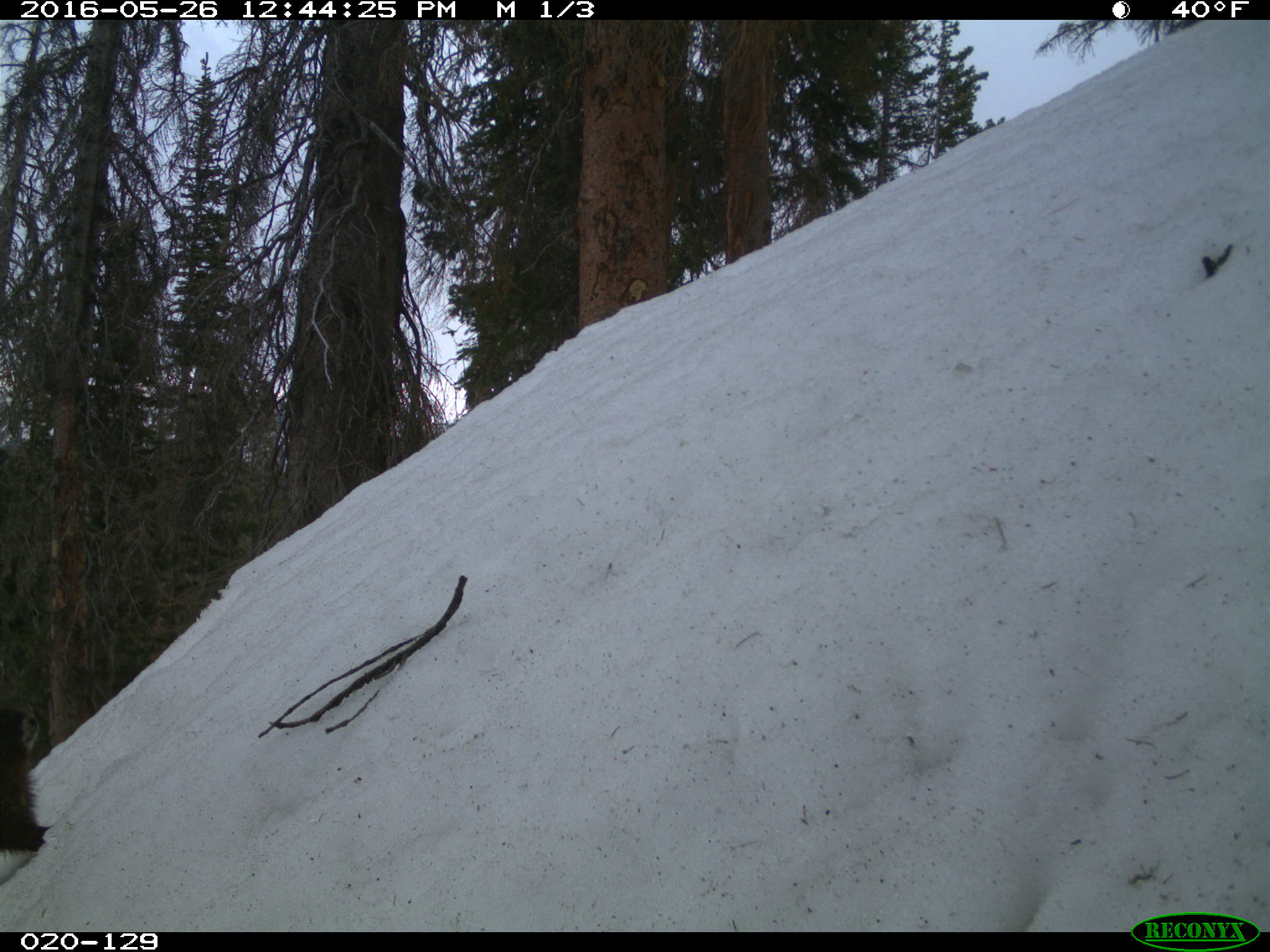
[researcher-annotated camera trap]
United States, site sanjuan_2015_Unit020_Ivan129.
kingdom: Animalia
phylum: Chordata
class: Mammalia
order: Rodentia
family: Sciuridae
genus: Marmota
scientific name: Marmota flaviventris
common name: yellow-bellied marmot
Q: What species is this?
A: Marmota flaviventris (yellow-bellied marmot).